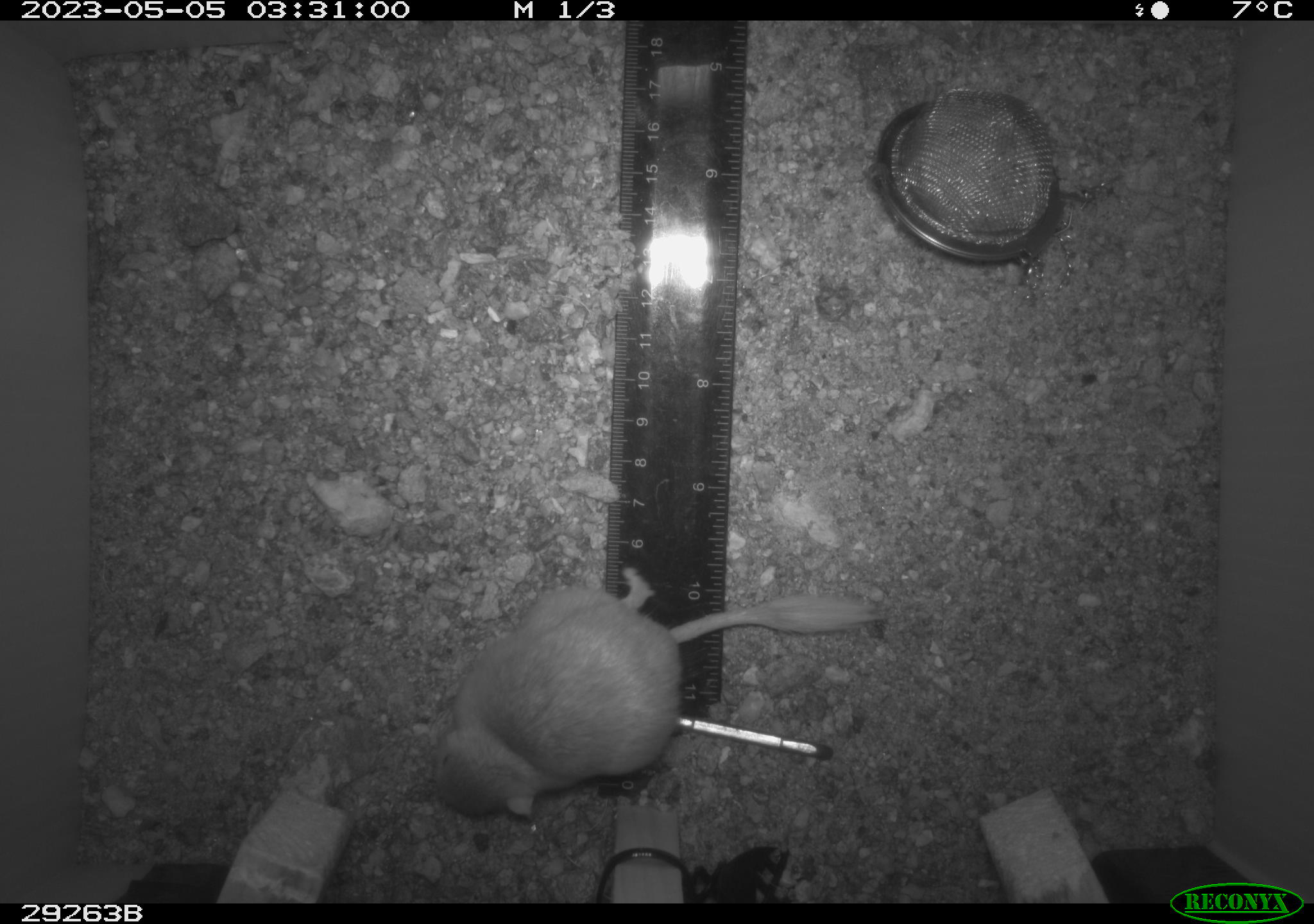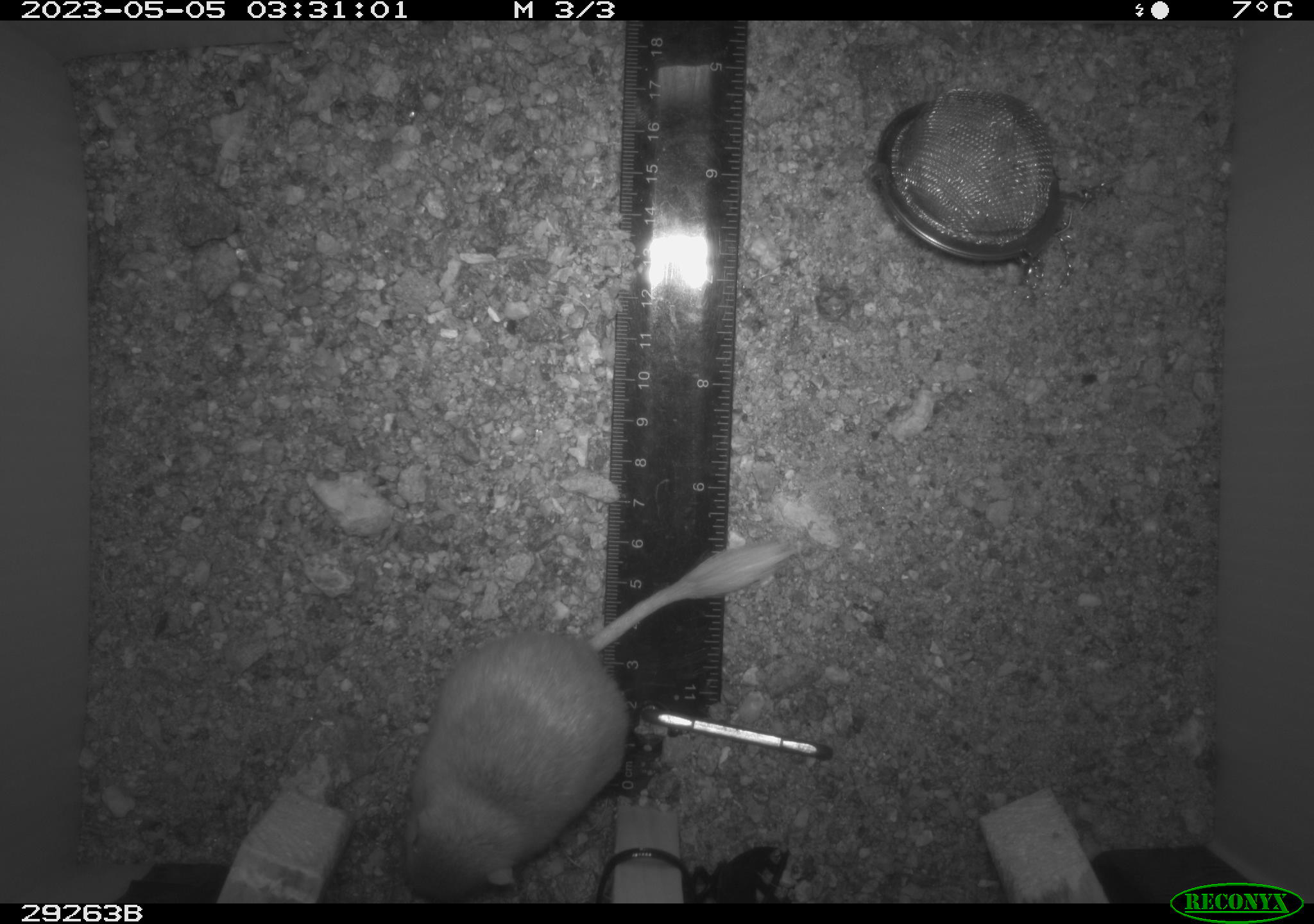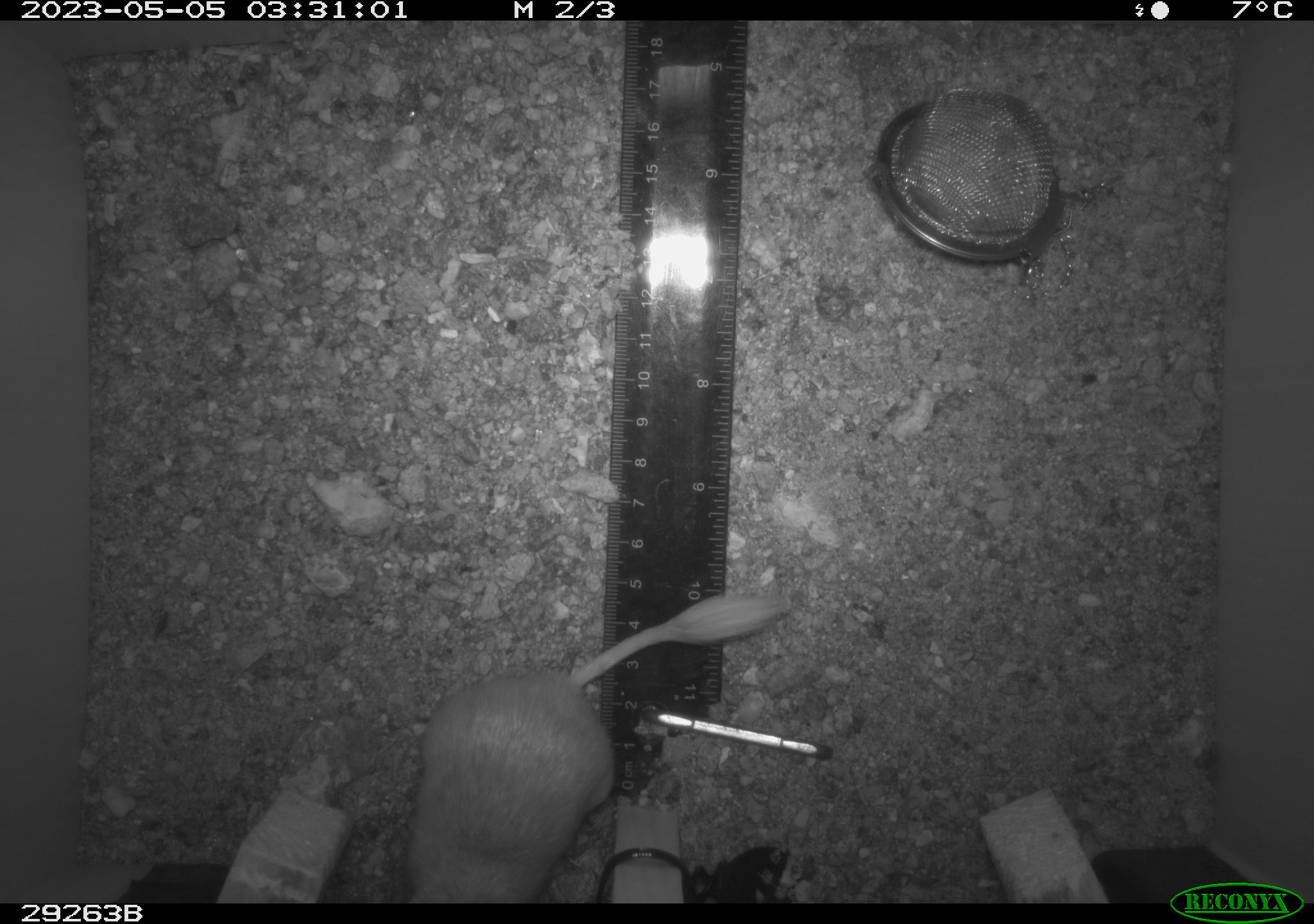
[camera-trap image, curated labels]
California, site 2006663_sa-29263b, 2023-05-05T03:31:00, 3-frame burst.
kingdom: Animalia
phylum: Chordata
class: Mammalia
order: Rodentia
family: Heteromyidae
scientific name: Heteromyidae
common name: kangaroo rats and pocket mice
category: heteromyidae family